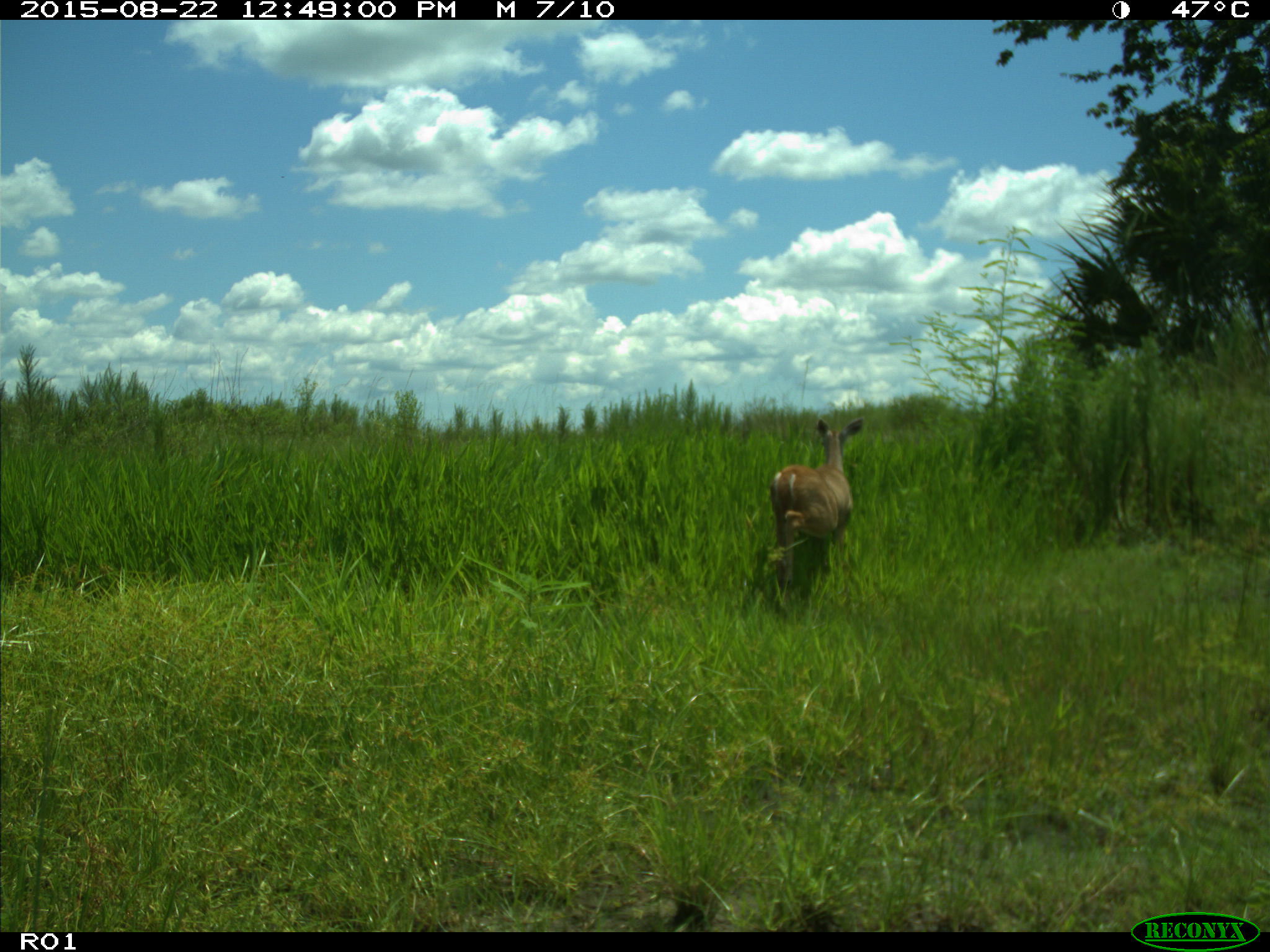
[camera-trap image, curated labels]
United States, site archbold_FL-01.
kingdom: Animalia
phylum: Chordata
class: Mammalia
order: Artiodactyla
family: Cervidae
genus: Odocoileus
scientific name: Odocoileus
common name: deer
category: unidentified deer